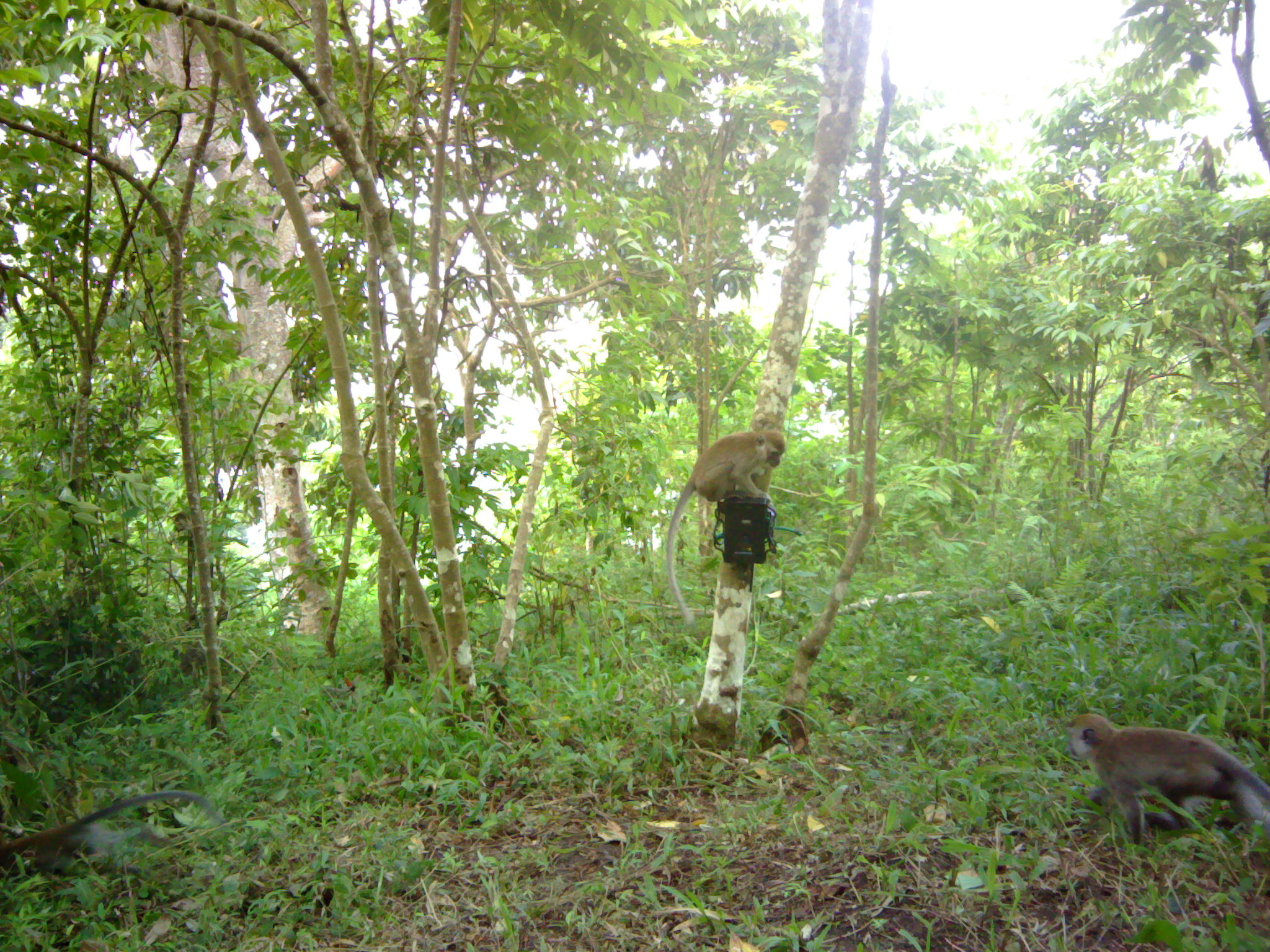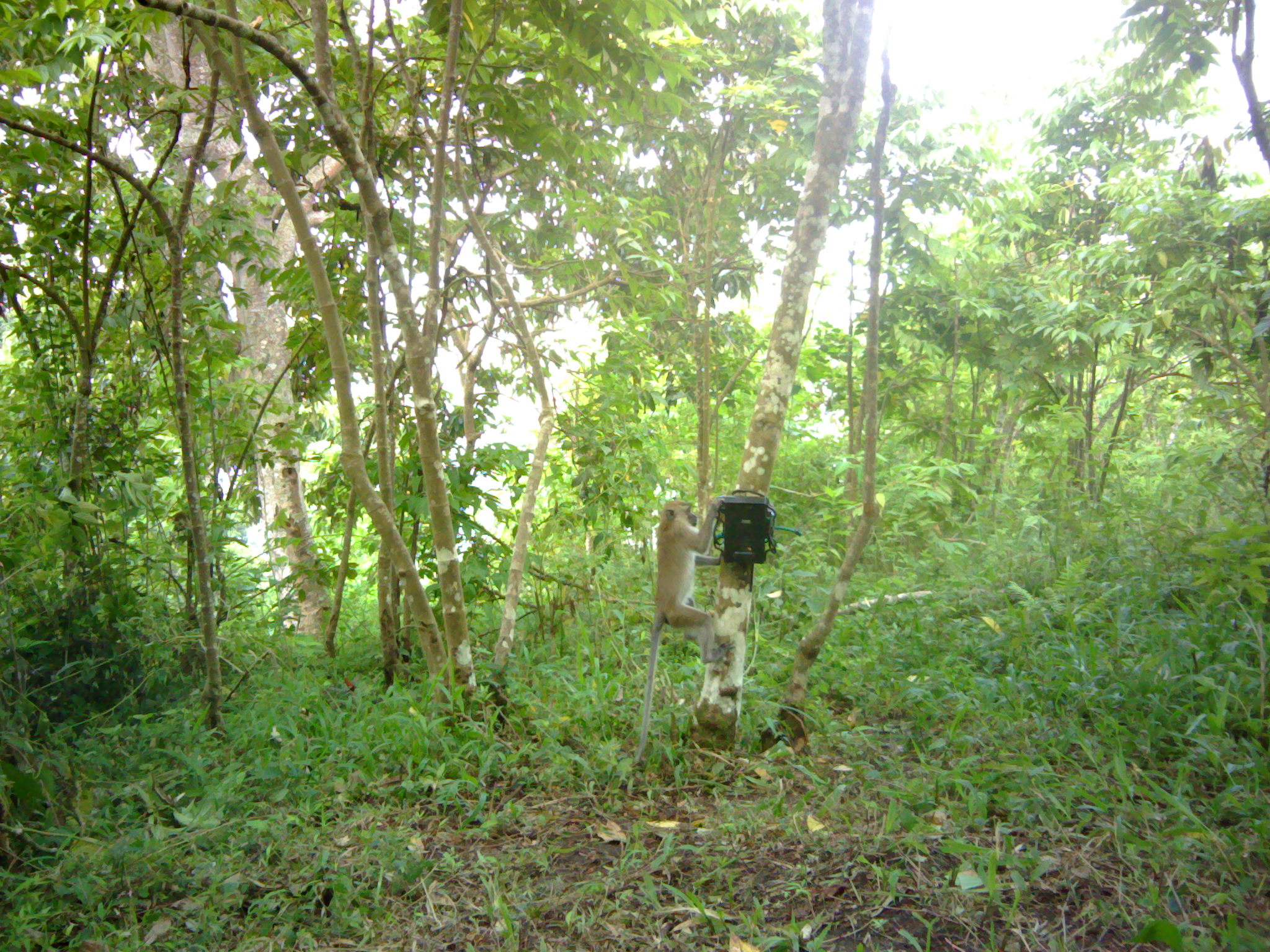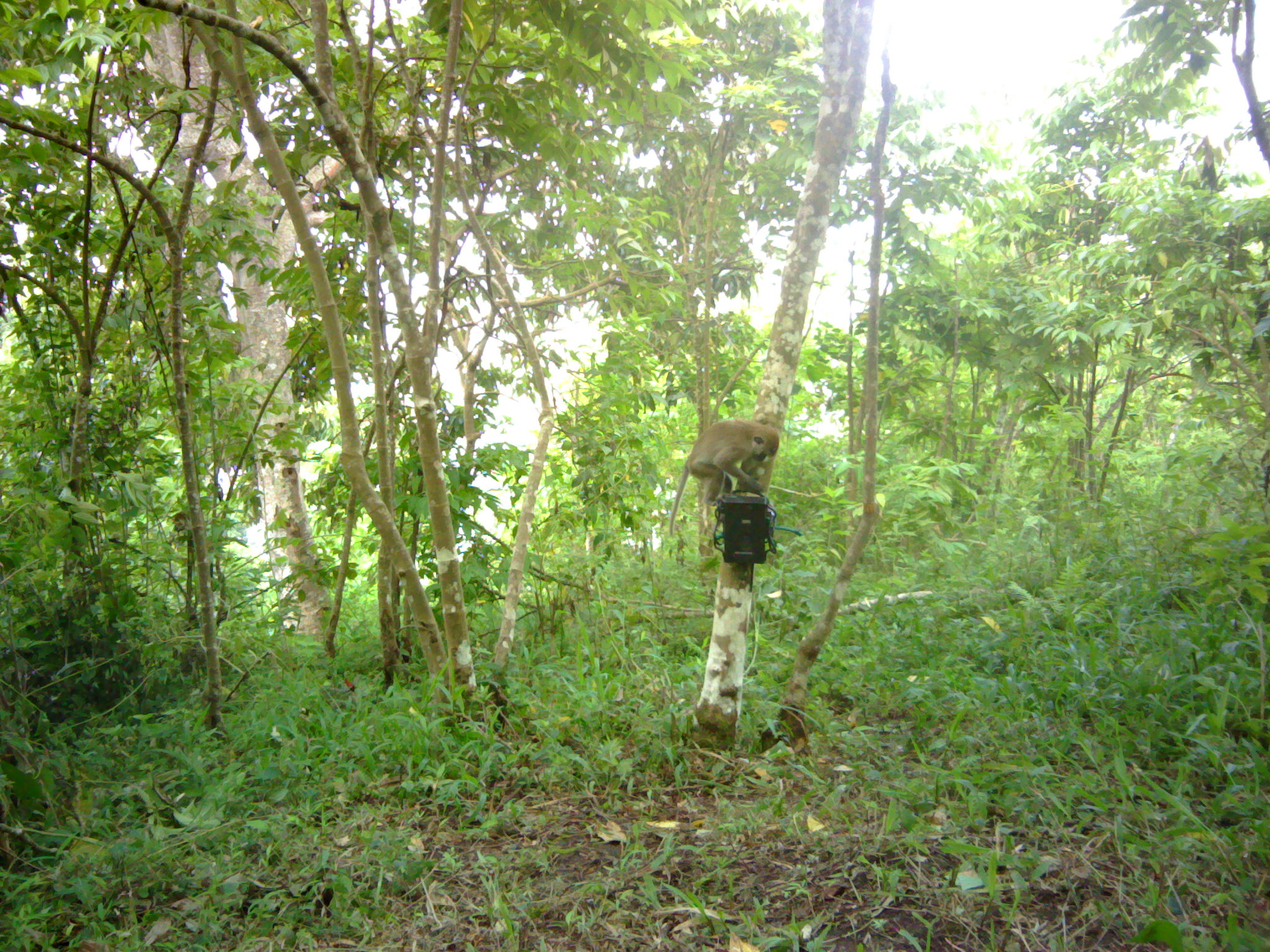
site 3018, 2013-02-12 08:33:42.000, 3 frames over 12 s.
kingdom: Animalia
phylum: Chordata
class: Mammalia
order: Primates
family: Cercopithecidae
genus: Macaca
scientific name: Macaca fascicularis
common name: crab-eating macaque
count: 3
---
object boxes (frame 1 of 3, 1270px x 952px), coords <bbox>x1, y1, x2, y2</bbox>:
macaca fascicularis: <bbox>1065, 713, 1270, 832</bbox>; <bbox>665, 428, 786, 619</bbox>; <bbox>0, 790, 226, 868</bbox>